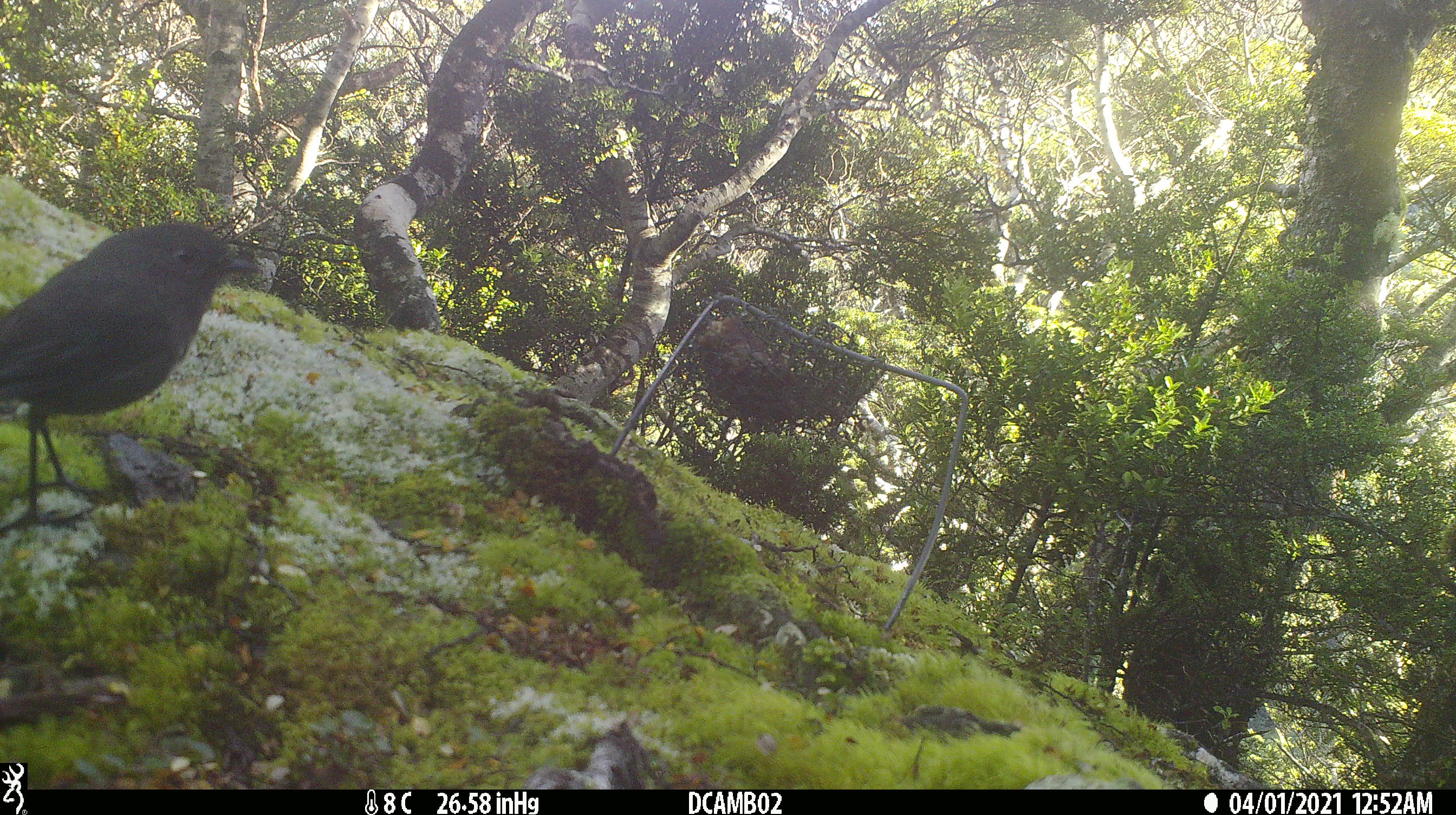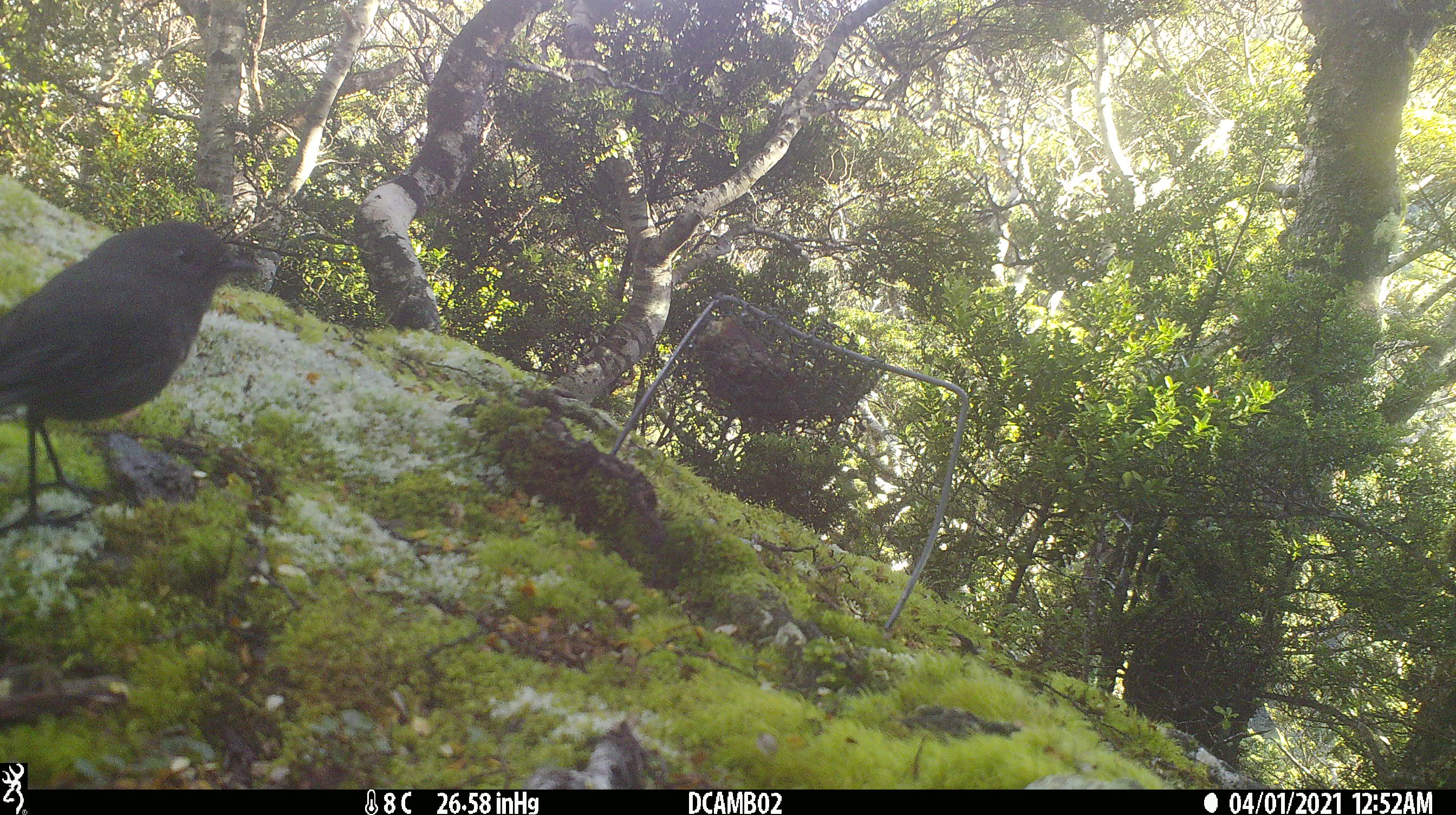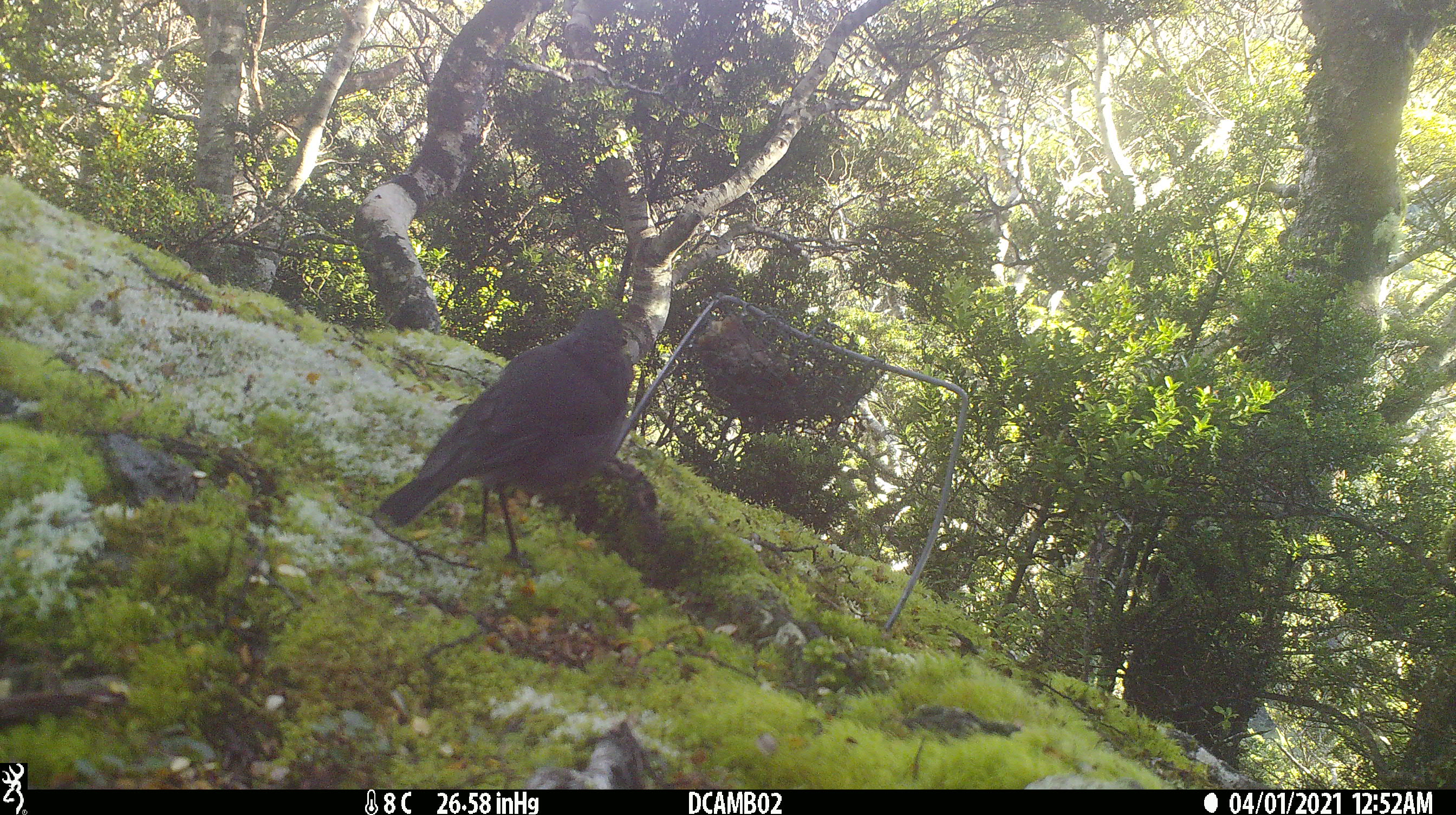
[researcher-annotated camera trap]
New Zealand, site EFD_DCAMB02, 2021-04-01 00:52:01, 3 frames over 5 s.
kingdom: Animalia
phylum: Chordata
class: Aves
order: Passeriformes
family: Petroicidae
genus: Petroica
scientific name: Petroica australis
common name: new zealand robin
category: robin